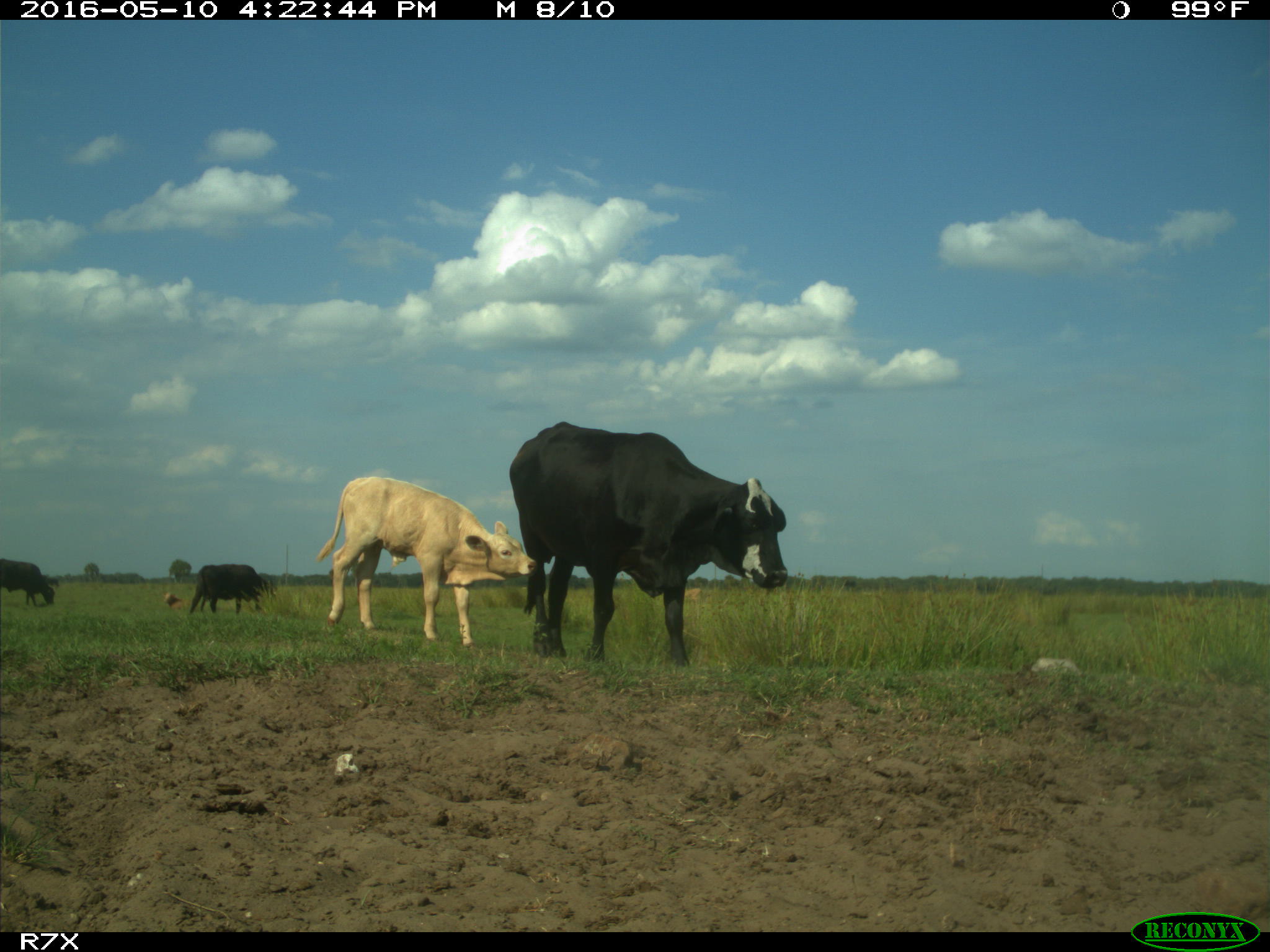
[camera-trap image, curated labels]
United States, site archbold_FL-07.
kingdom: Animalia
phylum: Chordata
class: Mammalia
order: Artiodactyla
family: Bovidae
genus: Bos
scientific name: Bos taurus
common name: domestic cow